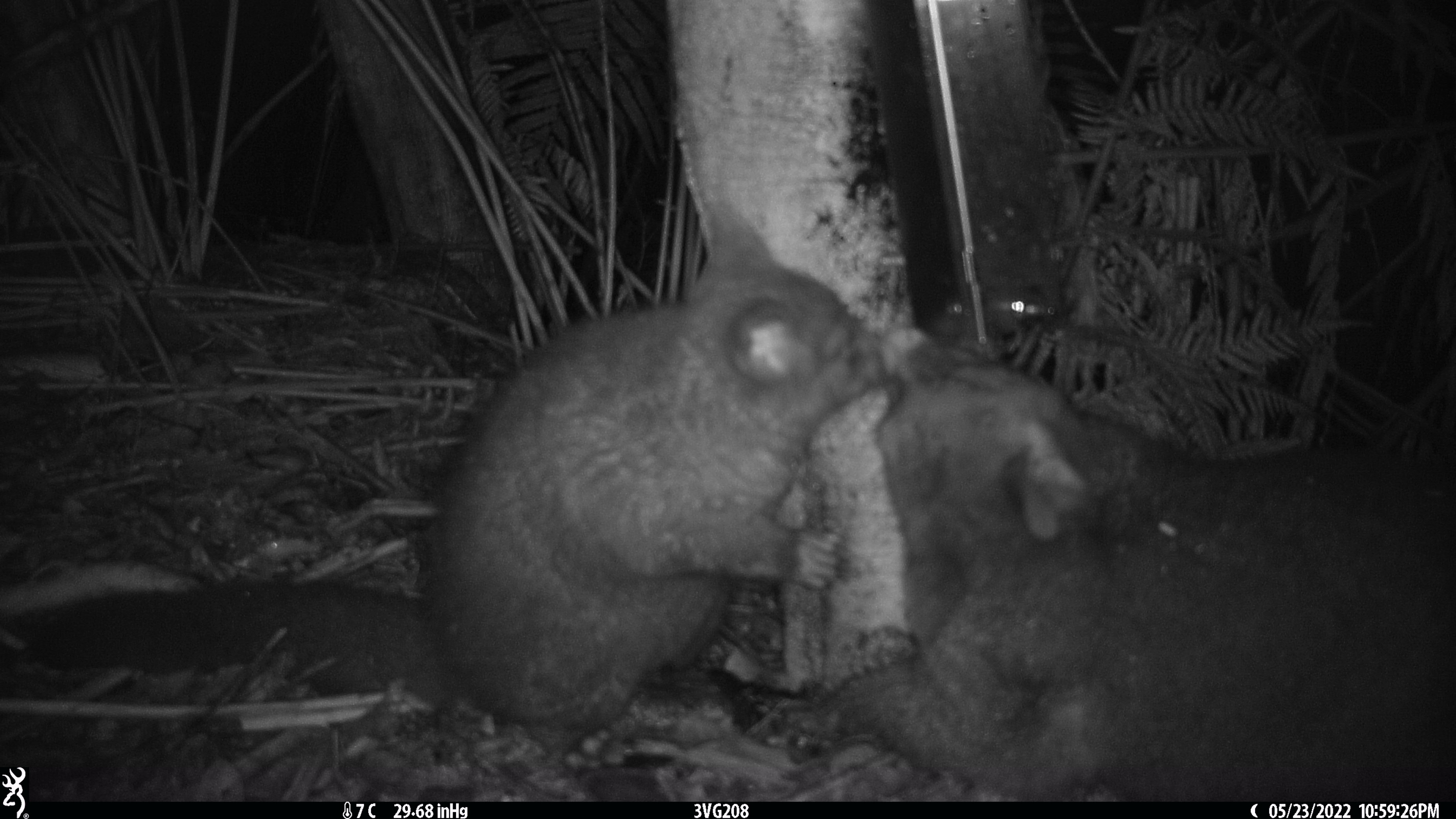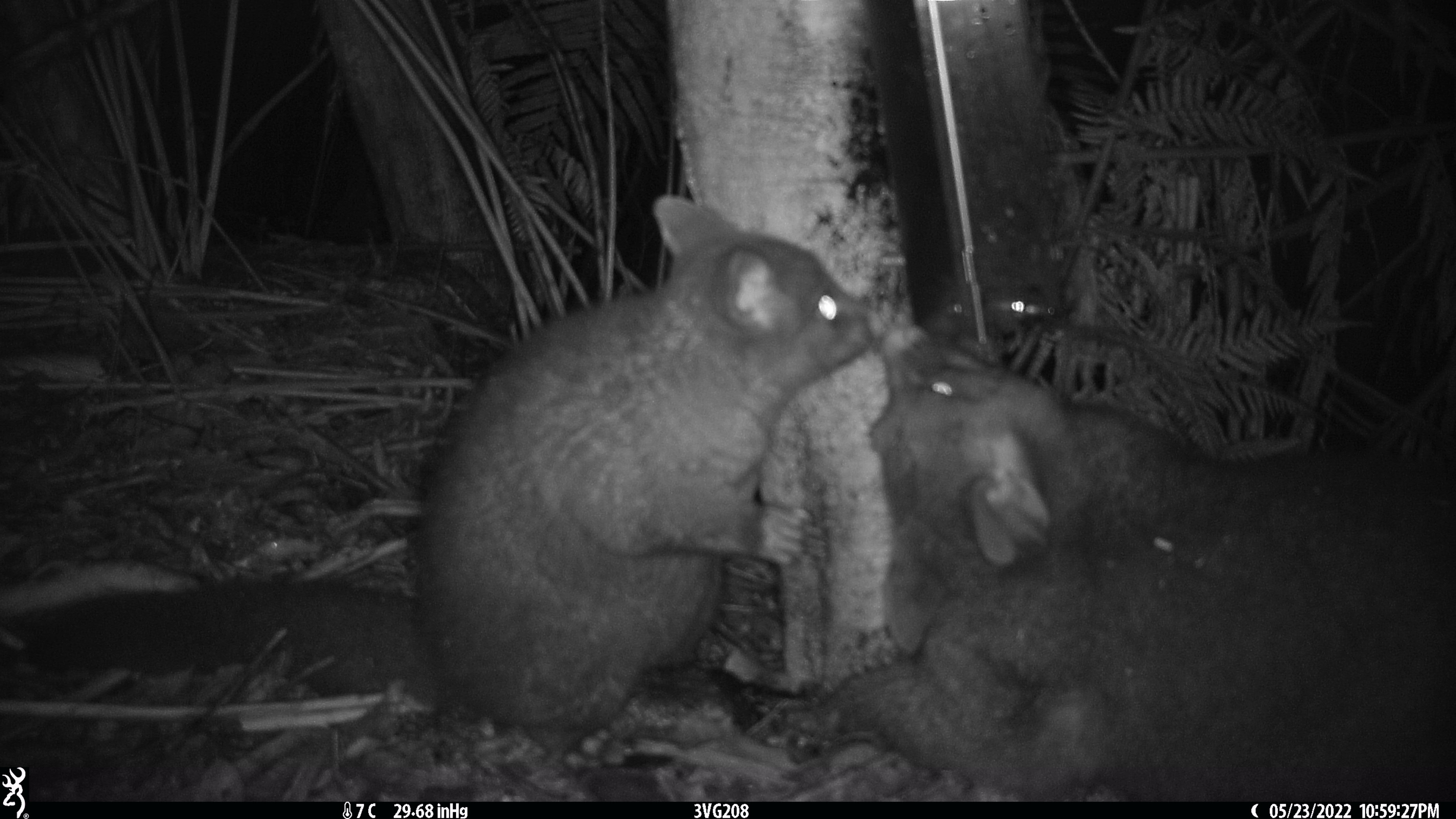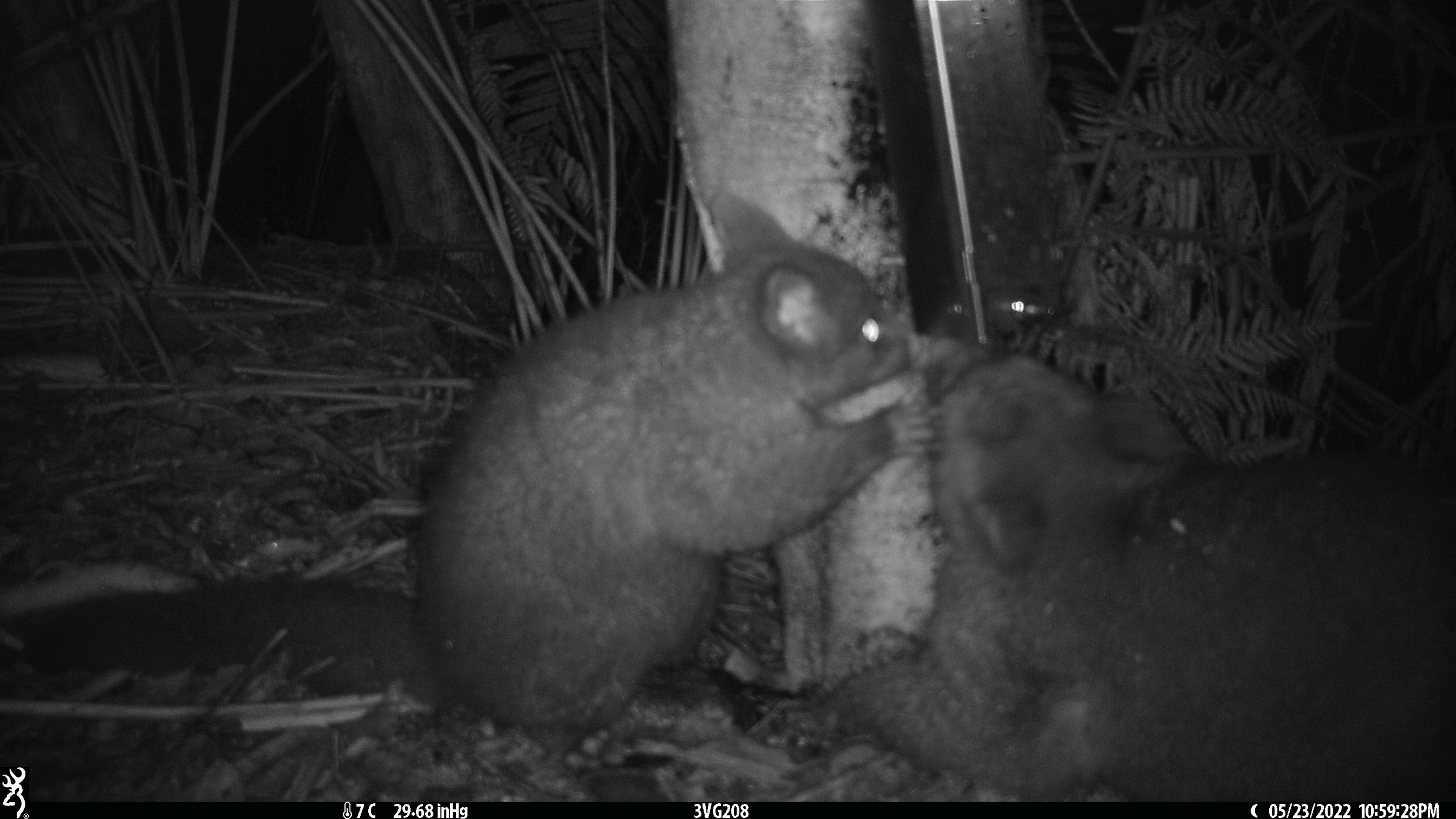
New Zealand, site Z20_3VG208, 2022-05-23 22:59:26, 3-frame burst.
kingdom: Animalia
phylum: Chordata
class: Mammalia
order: Diprotodontia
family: Phalangeridae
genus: Trichosurus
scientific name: Trichosurus vulpecula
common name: common brushtail possum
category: possum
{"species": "possum (common brushtail possum) (Trichosurus vulpecula)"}